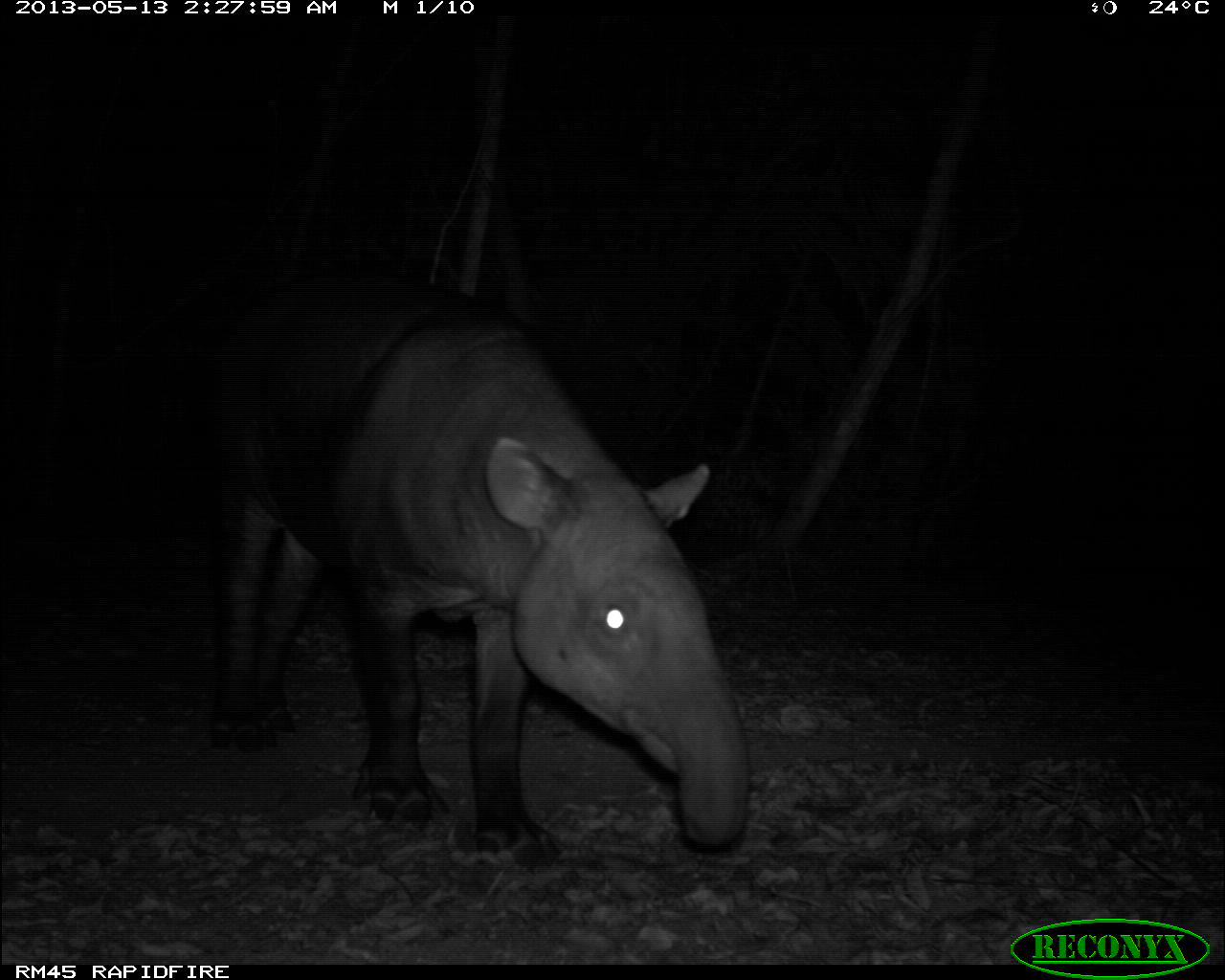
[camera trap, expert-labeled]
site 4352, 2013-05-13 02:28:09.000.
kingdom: Animalia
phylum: Chordata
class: Mammalia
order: Perissodactyla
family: Tapiridae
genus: Tapirus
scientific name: Tapirus bairdii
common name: baird's tapir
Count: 1.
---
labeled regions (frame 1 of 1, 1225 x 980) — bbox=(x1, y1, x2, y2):
tapirus bairdii: bbox=(195, 260, 751, 864)